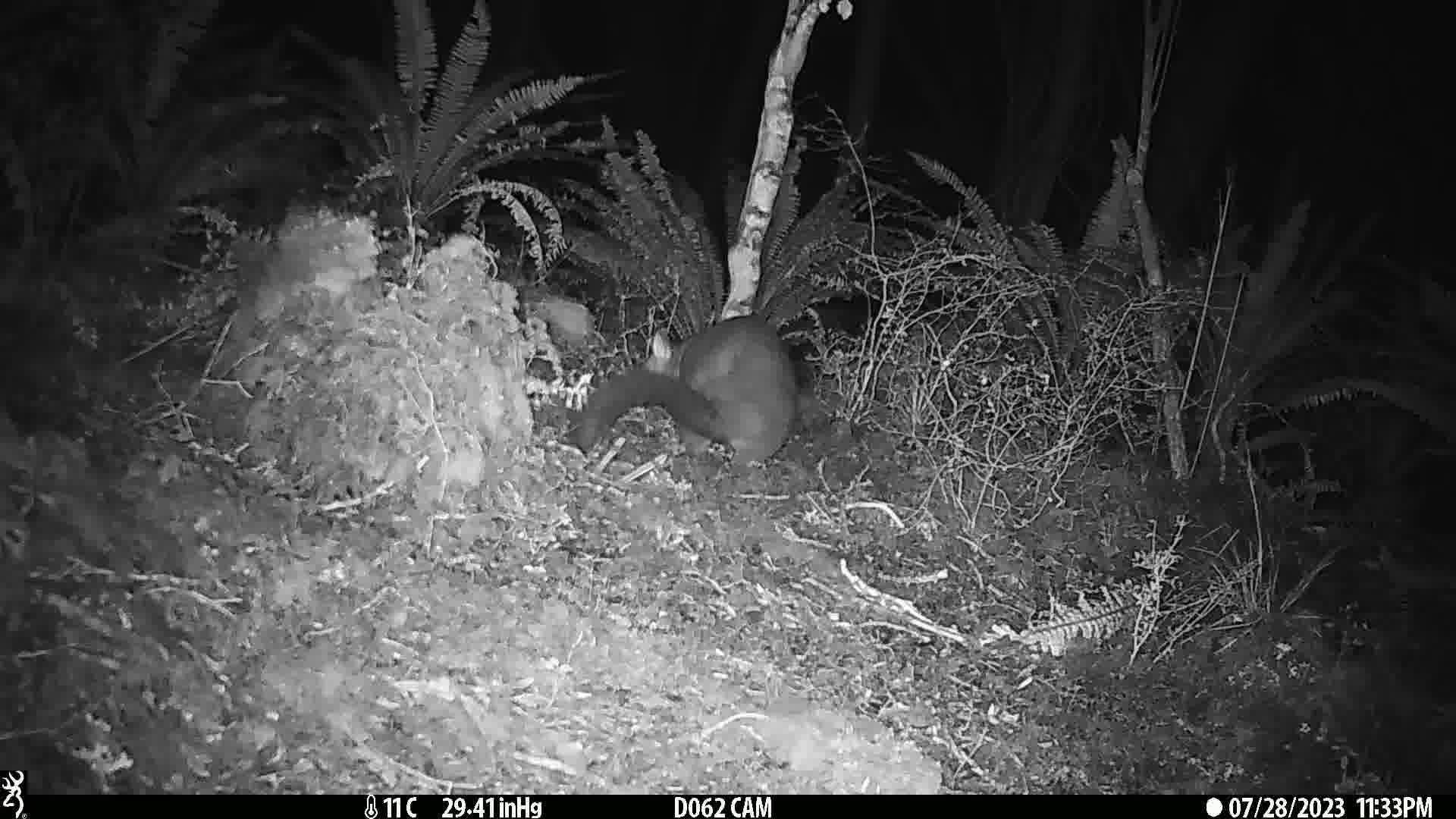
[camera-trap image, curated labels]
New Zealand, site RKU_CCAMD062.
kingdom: Animalia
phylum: Chordata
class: Mammalia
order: Diprotodontia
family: Phalangeridae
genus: Trichosurus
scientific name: Trichosurus vulpecula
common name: common brushtail possum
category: possum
Possum (common brushtail possum) (Trichosurus vulpecula).